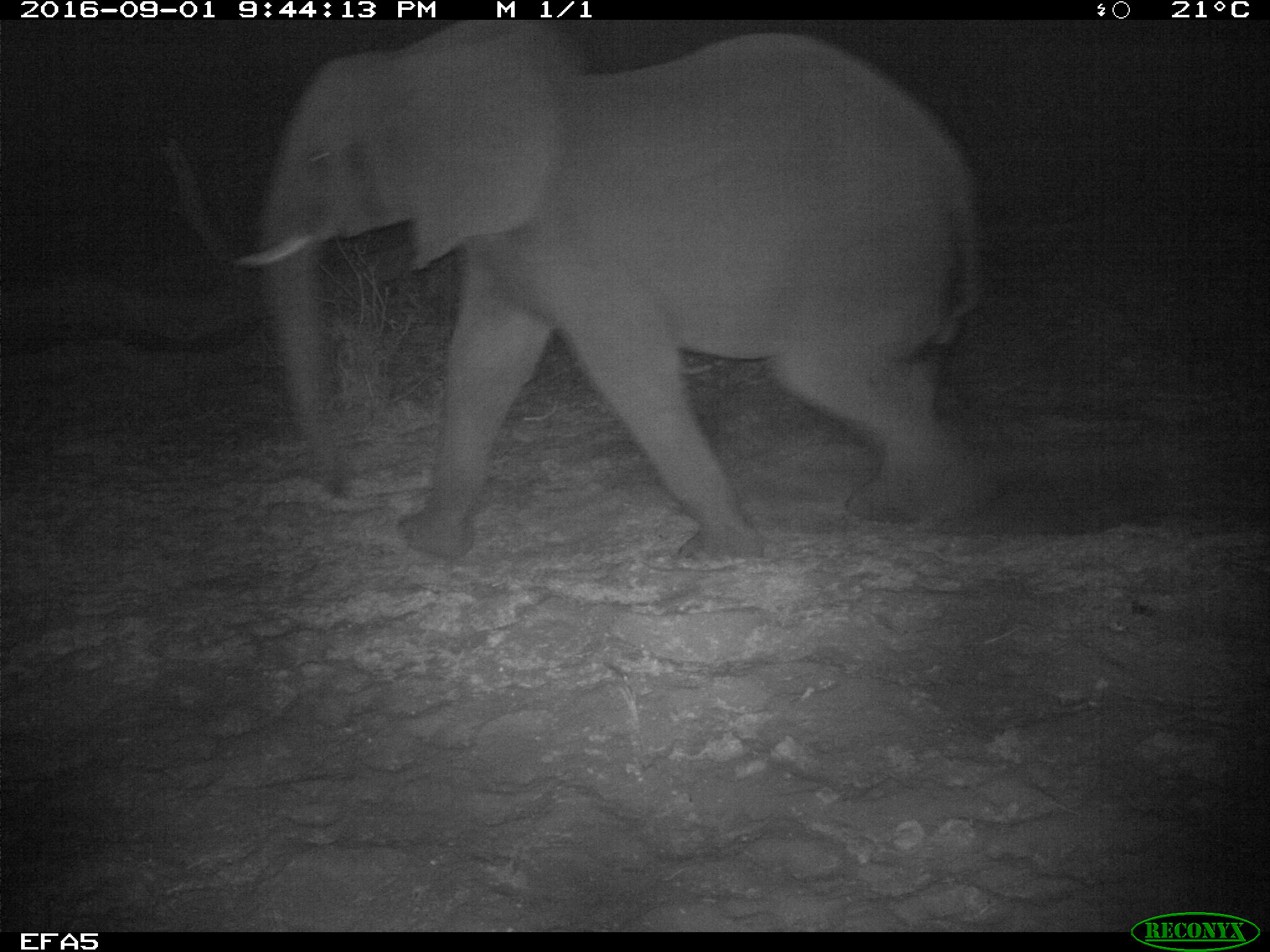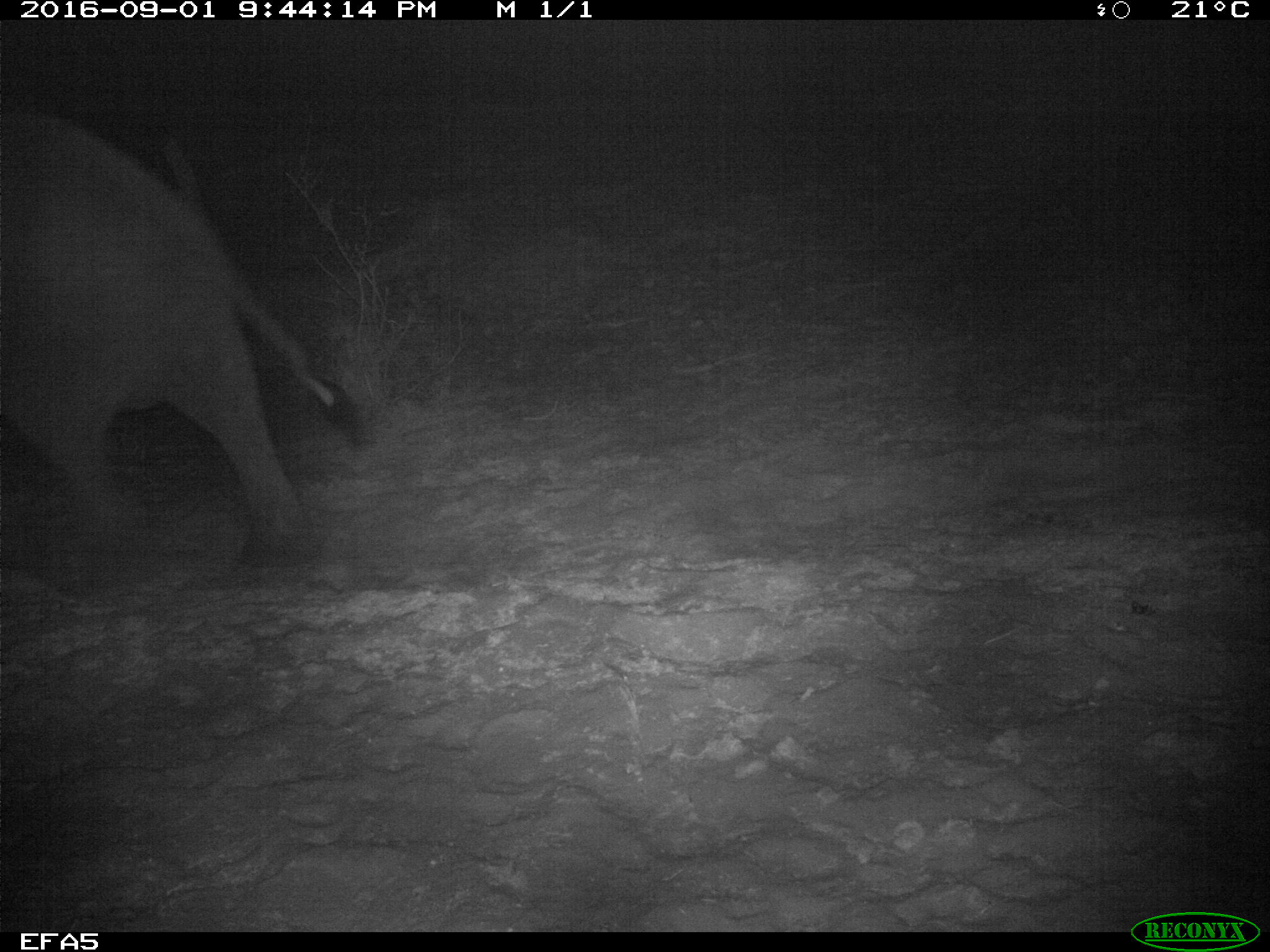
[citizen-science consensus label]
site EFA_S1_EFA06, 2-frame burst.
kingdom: Animalia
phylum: Chordata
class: Mammalia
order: Proboscidea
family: Elephantidae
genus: Loxodonta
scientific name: Loxodonta africana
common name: african bush elephant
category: elephant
Elephant (african bush elephant) (Loxodonta africana), count 1. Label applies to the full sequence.